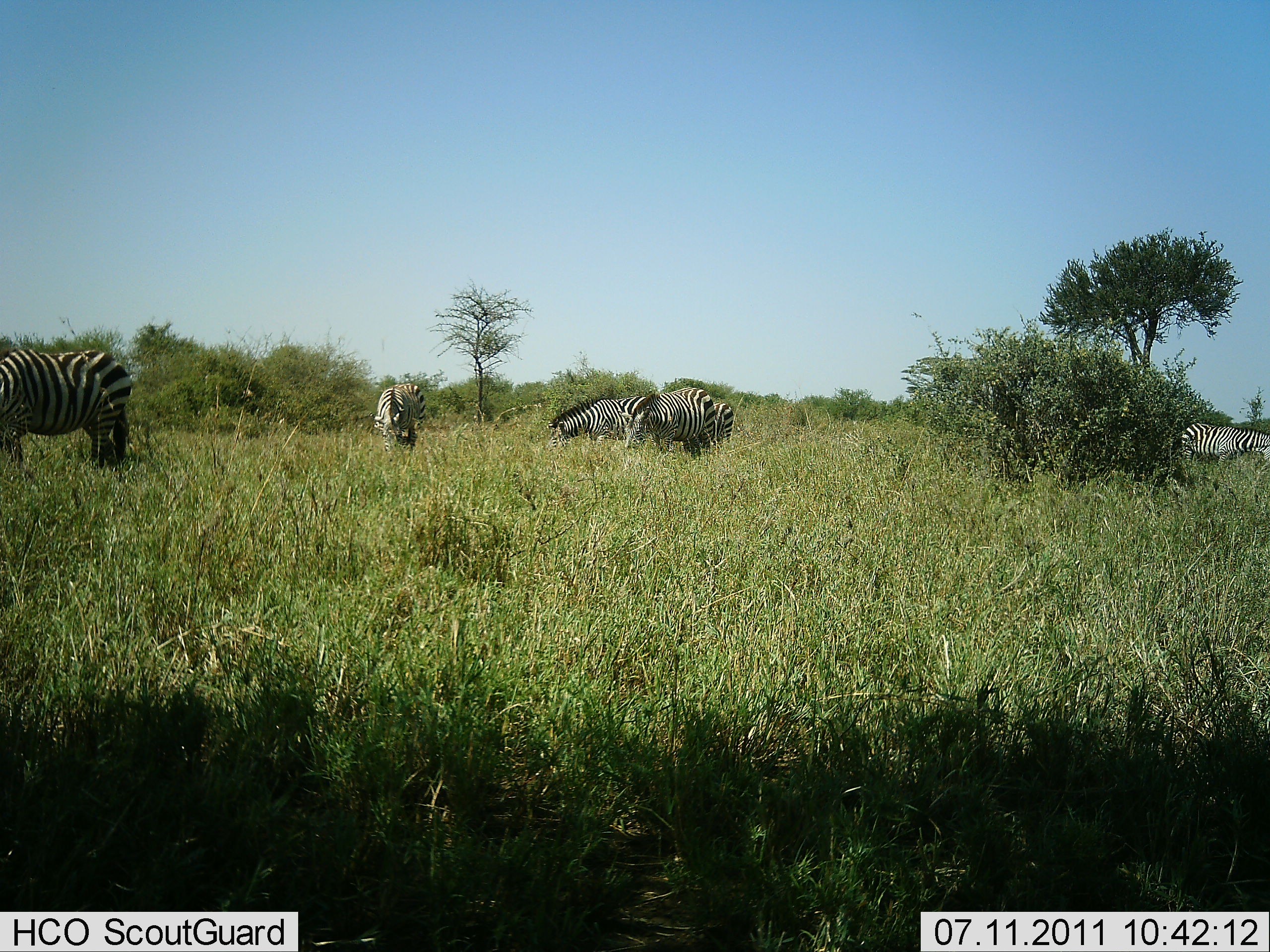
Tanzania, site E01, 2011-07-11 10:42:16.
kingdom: Animalia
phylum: Chordata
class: Mammalia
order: Perissodactyla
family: Equidae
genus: Equus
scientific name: Equus quagga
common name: plains zebra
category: zebra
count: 5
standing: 20%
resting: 0%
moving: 0%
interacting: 0%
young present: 0%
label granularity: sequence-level